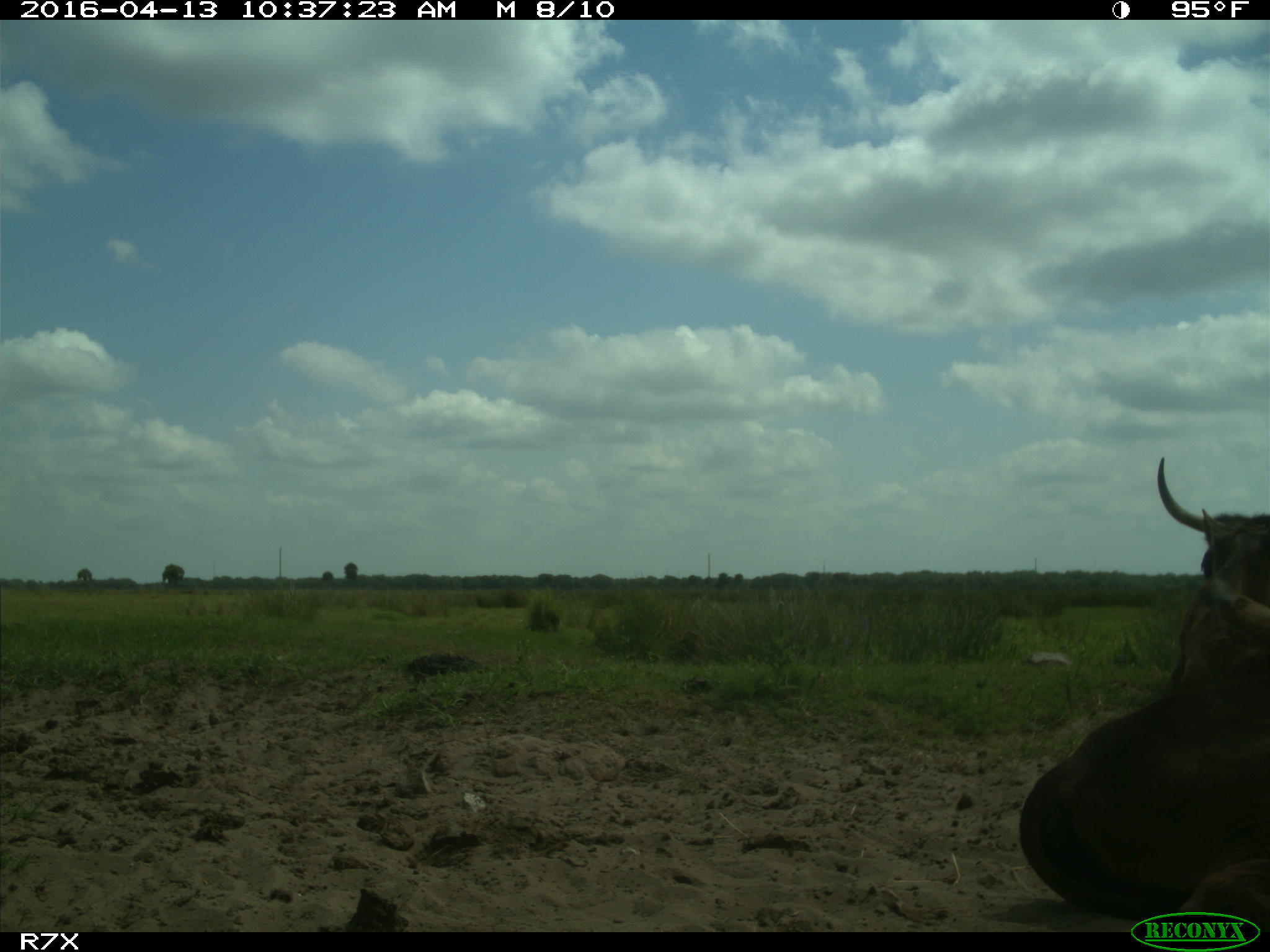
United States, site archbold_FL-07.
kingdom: Animalia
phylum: Chordata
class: Mammalia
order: Artiodactyla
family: Bovidae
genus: Bos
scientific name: Bos taurus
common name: domestic cow